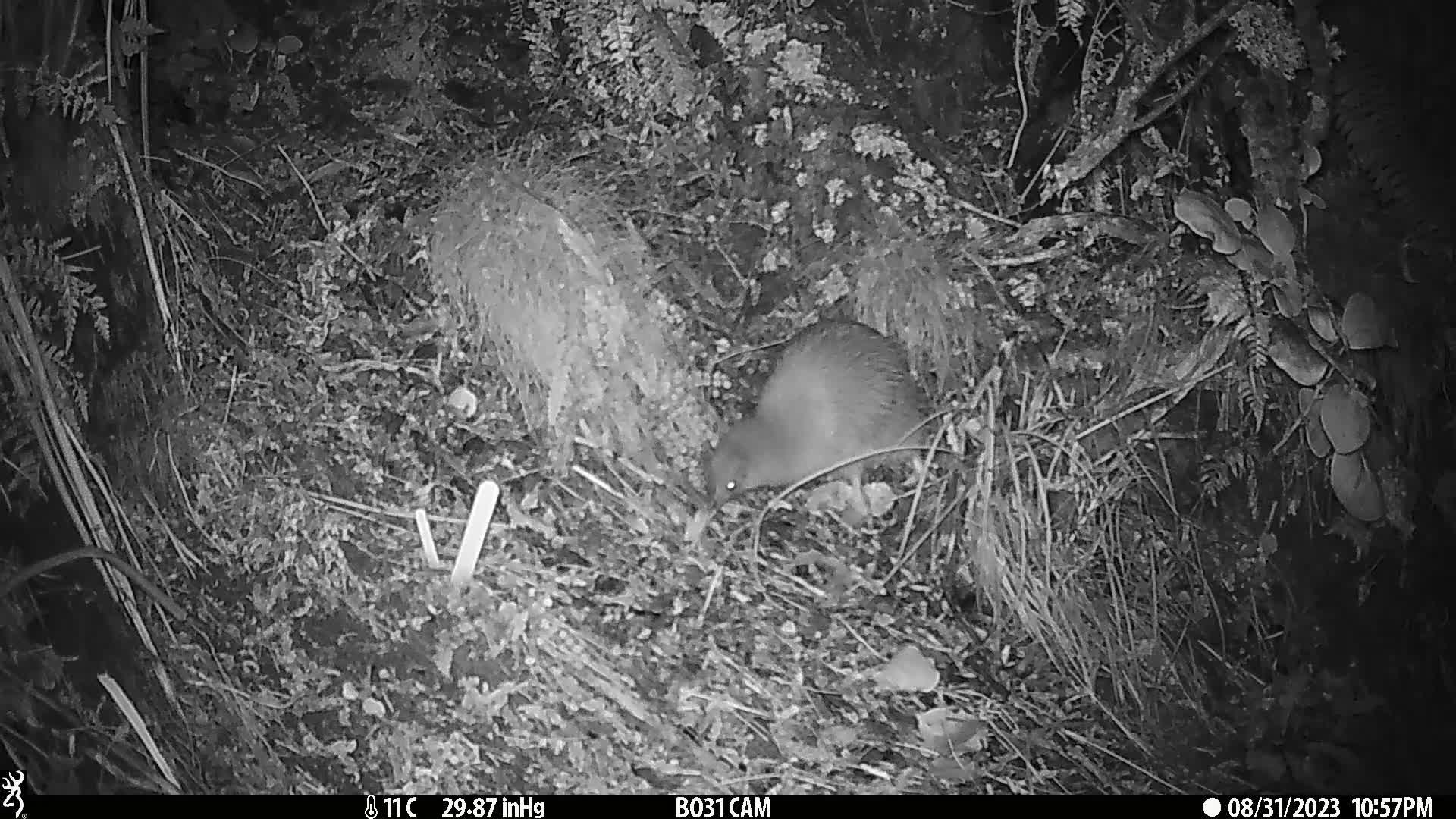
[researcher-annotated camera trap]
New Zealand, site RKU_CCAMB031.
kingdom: Animalia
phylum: Chordata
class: Aves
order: Apterygiformes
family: Apterygidae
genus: Apteryx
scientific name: Apteryx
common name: kiwi